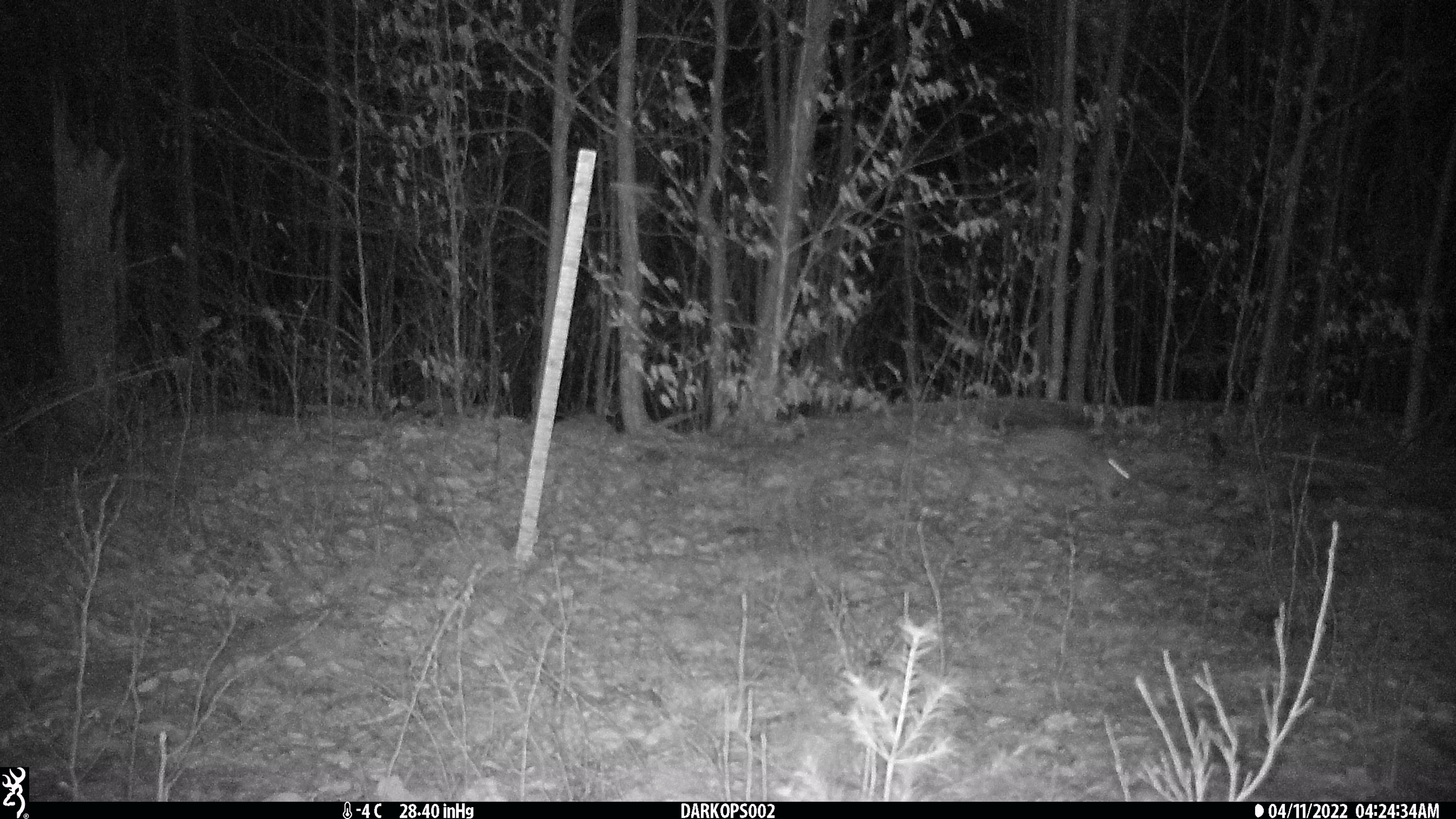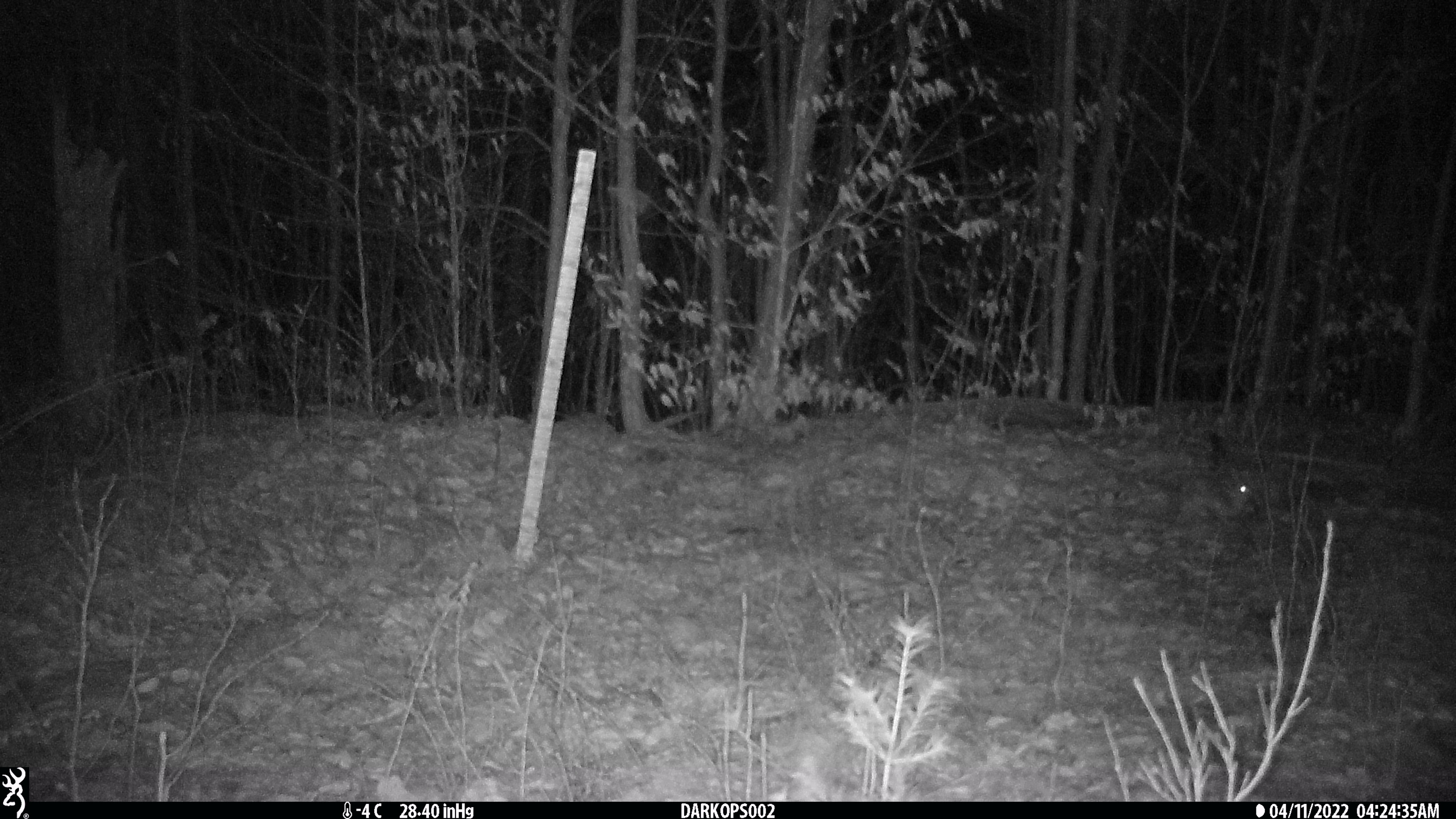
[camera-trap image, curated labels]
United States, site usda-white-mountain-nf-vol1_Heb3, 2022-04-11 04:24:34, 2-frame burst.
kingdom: Animalia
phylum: Chordata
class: Mammalia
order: Lagomorpha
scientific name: Lagomorpha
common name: rabbit or hare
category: rabbit or hare sp.